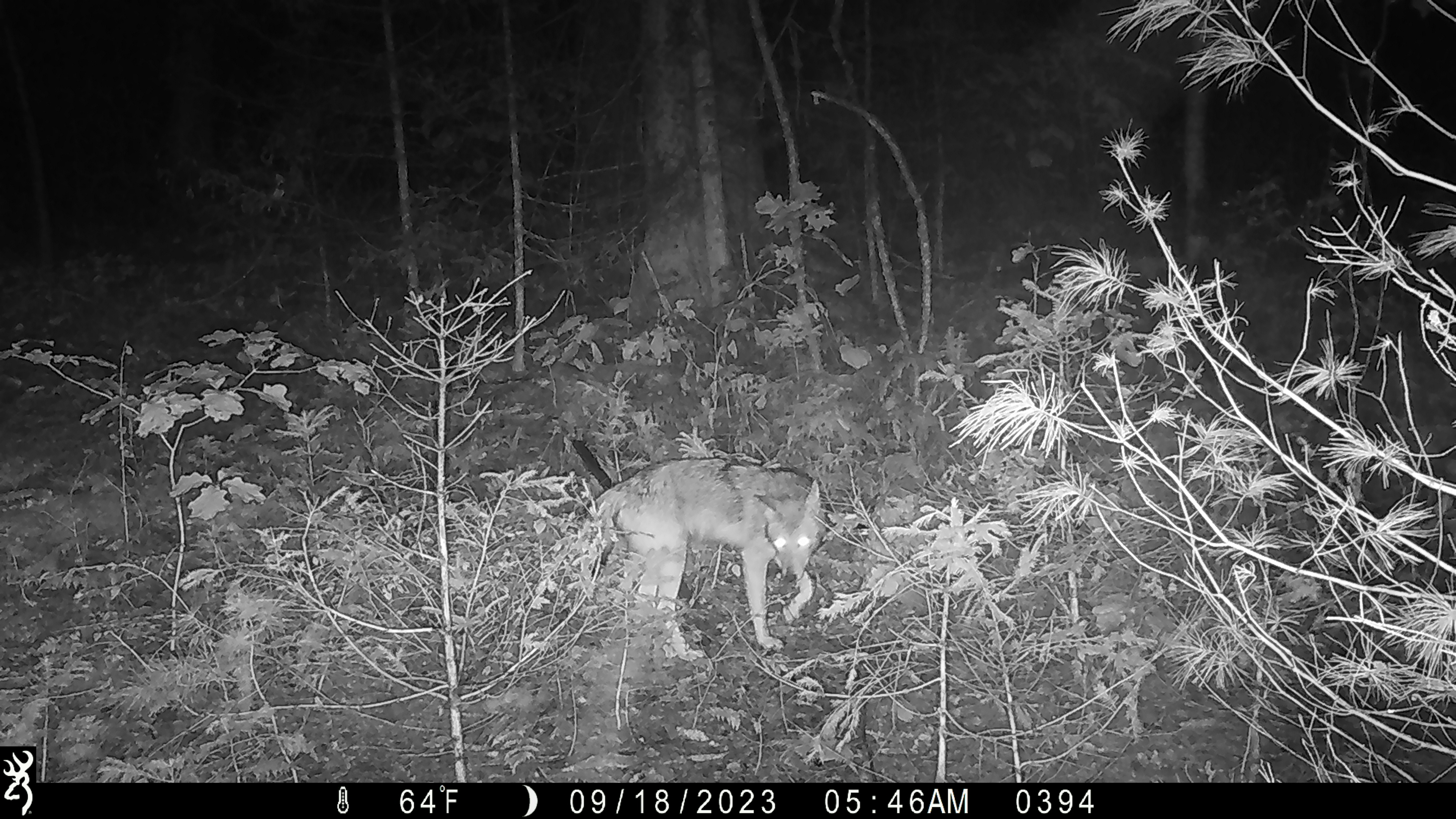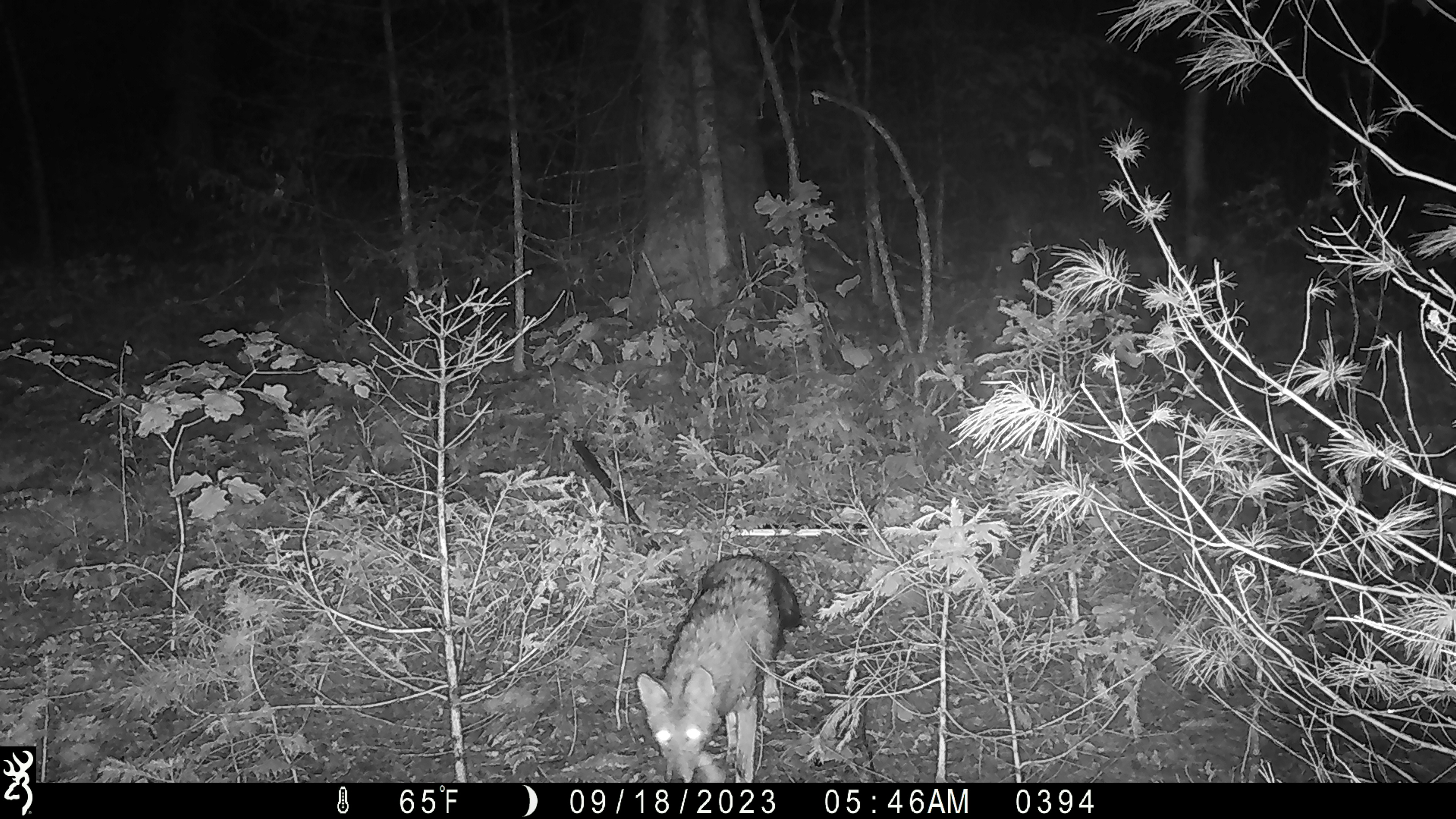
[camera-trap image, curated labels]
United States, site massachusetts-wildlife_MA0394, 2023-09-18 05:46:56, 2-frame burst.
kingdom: Animalia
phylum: Chordata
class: Mammalia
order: Carnivora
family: Canidae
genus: Canis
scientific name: Canis latrans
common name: coyote